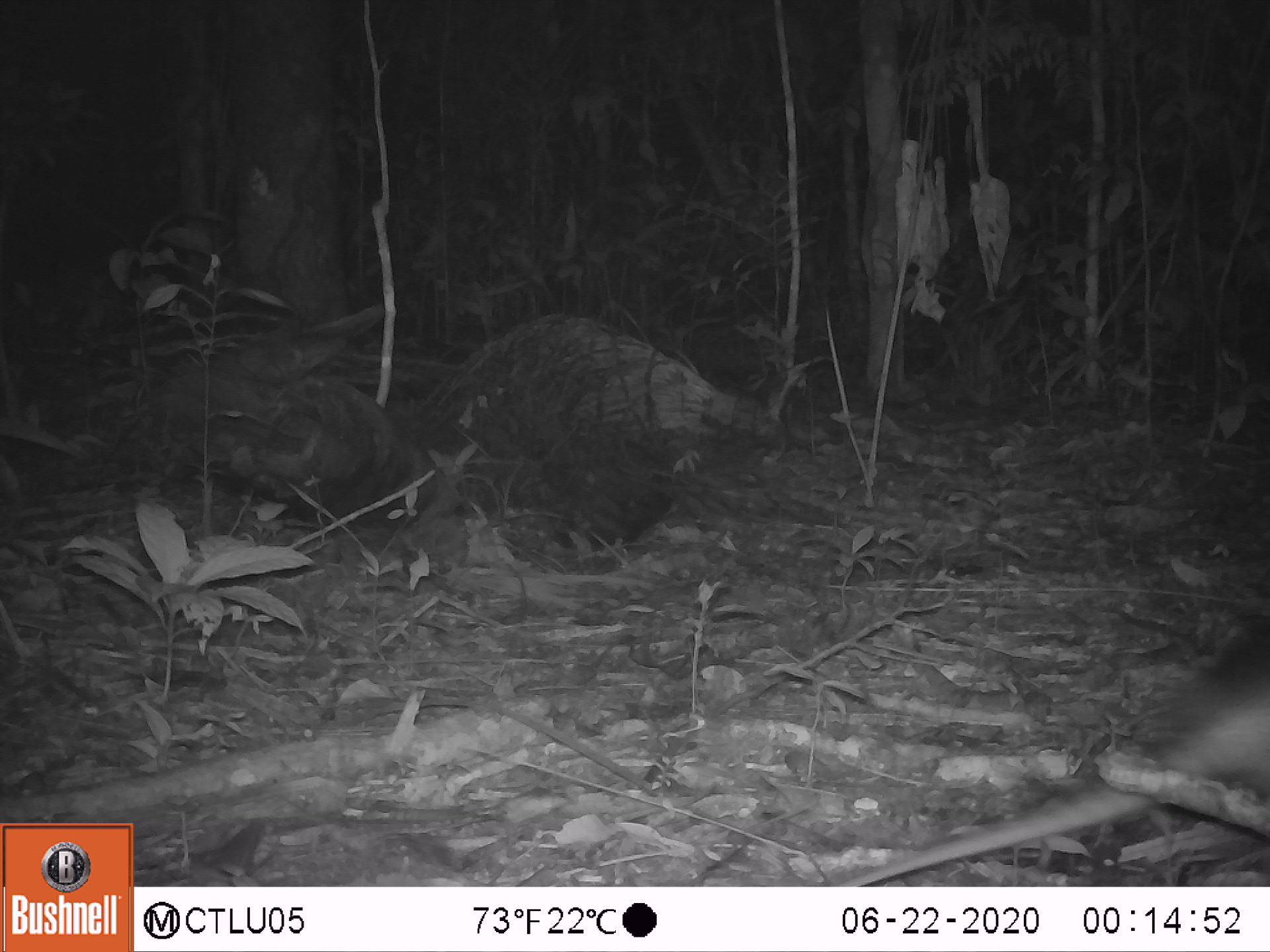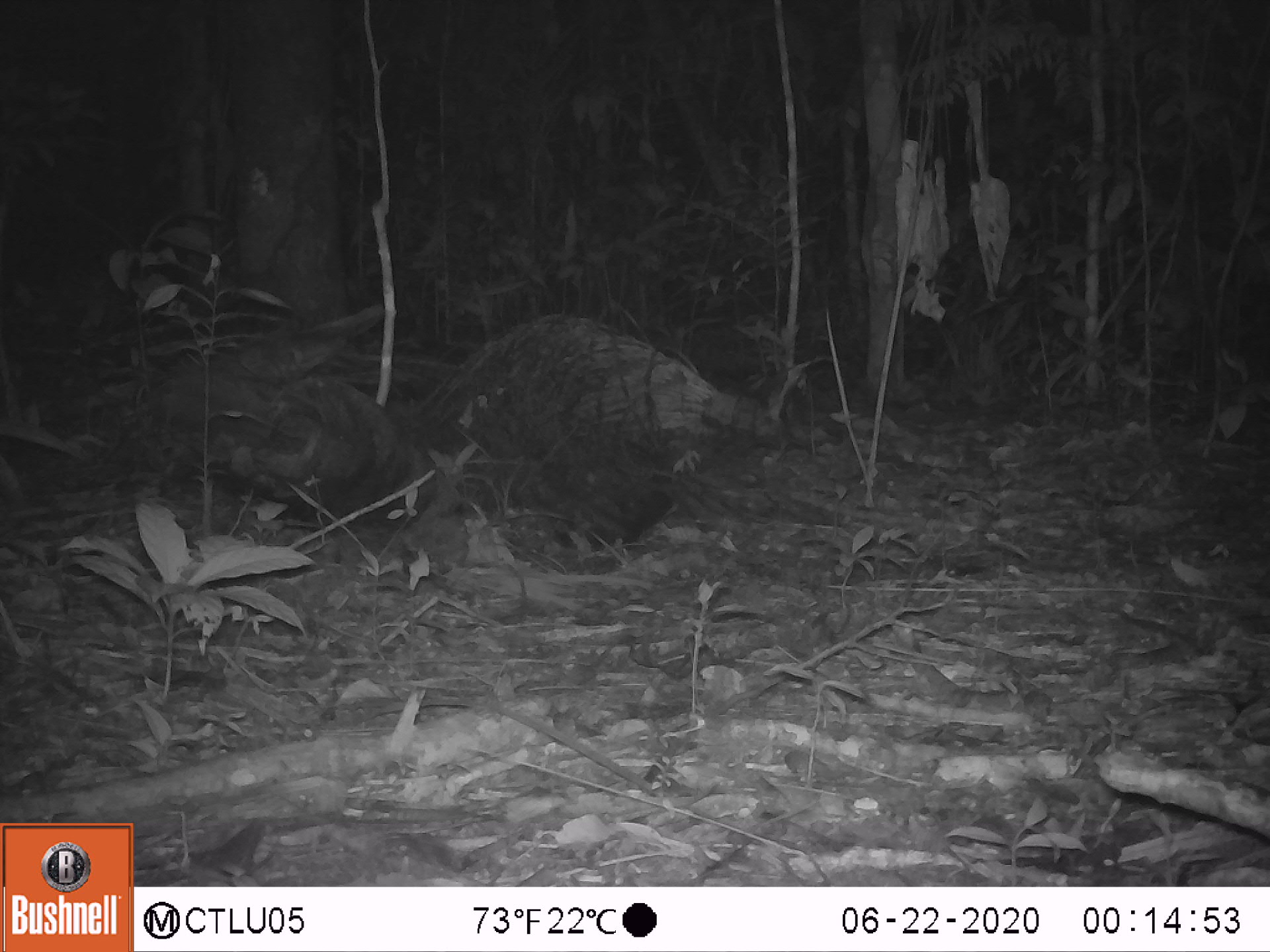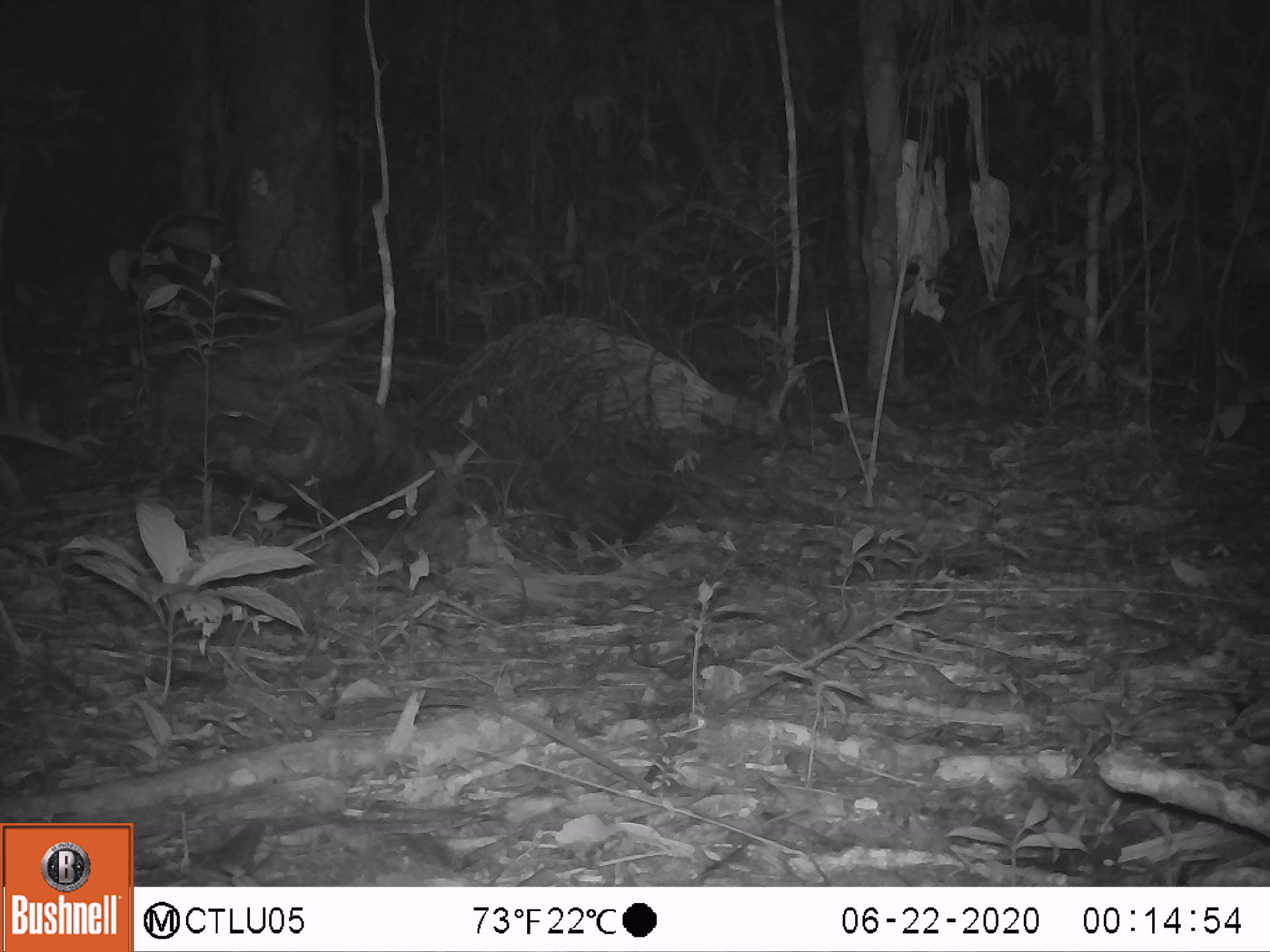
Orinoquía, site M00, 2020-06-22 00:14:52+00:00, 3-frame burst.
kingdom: Animalia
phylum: Chordata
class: Mammalia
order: Didelphimorphia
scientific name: Didelphimorphia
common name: possum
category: unknown possum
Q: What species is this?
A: Unknown possum (possum) (Didelphimorphia).